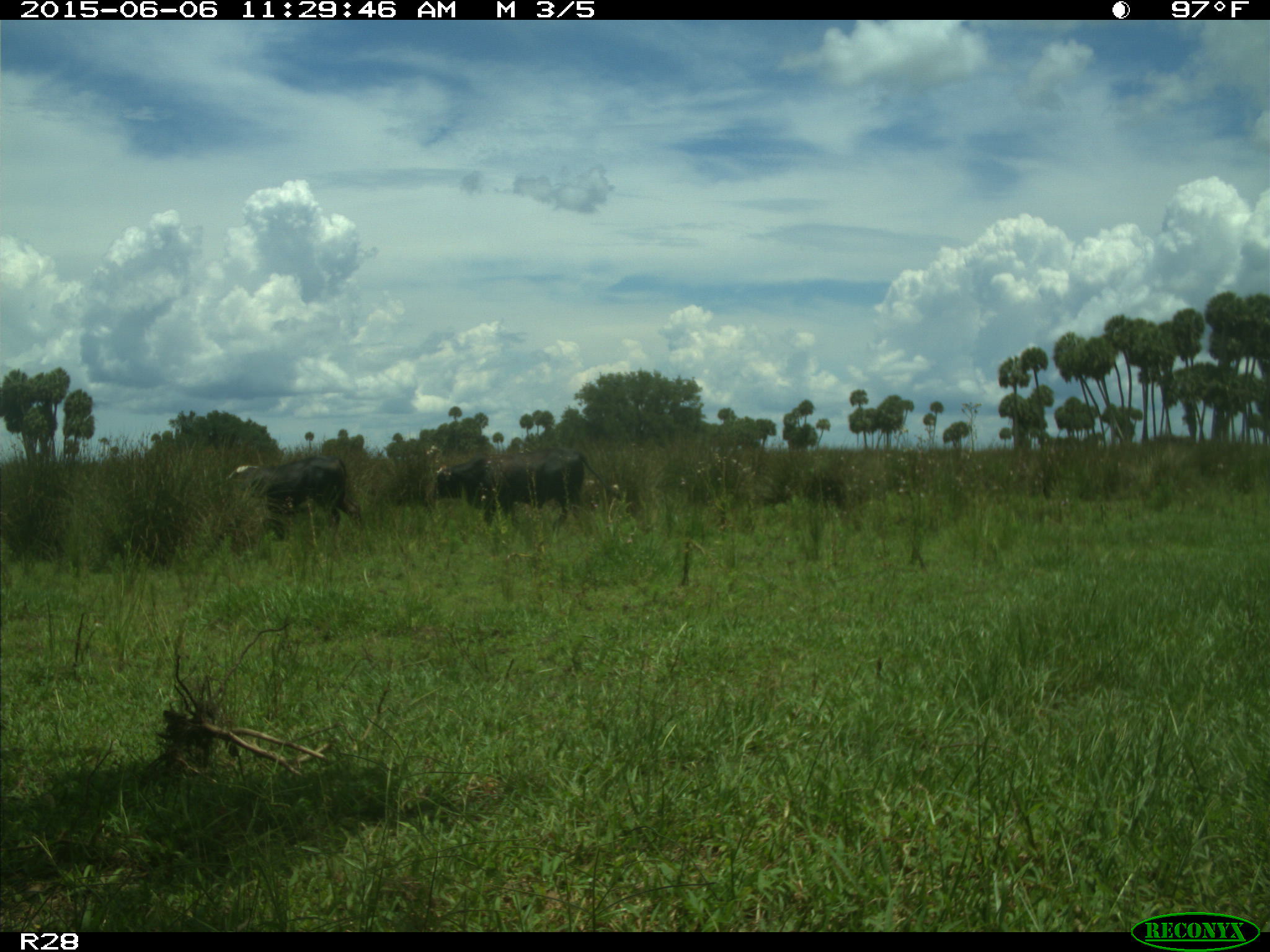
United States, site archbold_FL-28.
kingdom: Animalia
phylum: Chordata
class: Mammalia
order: Artiodactyla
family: Bovidae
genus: Bos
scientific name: Bos taurus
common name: domestic cow